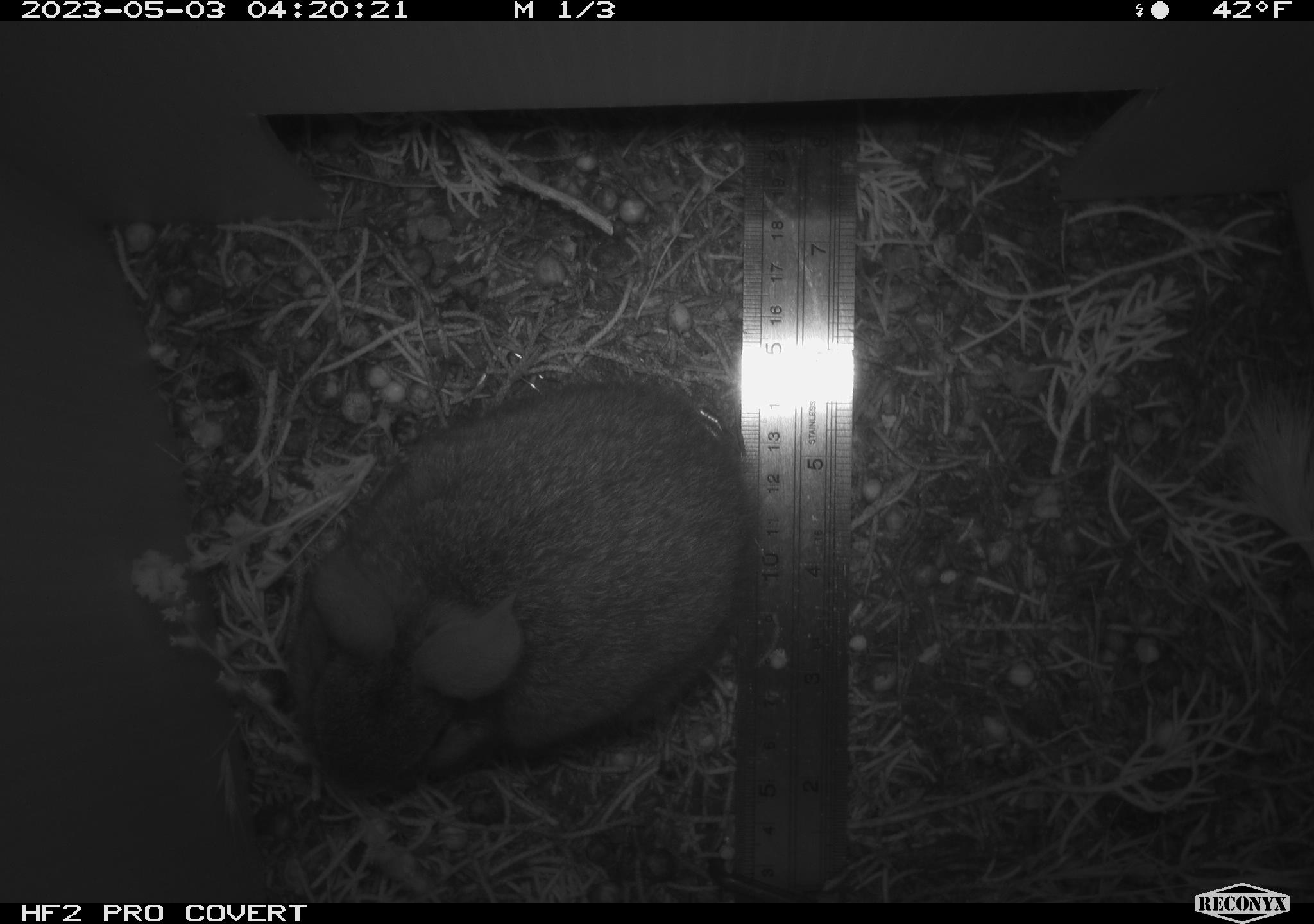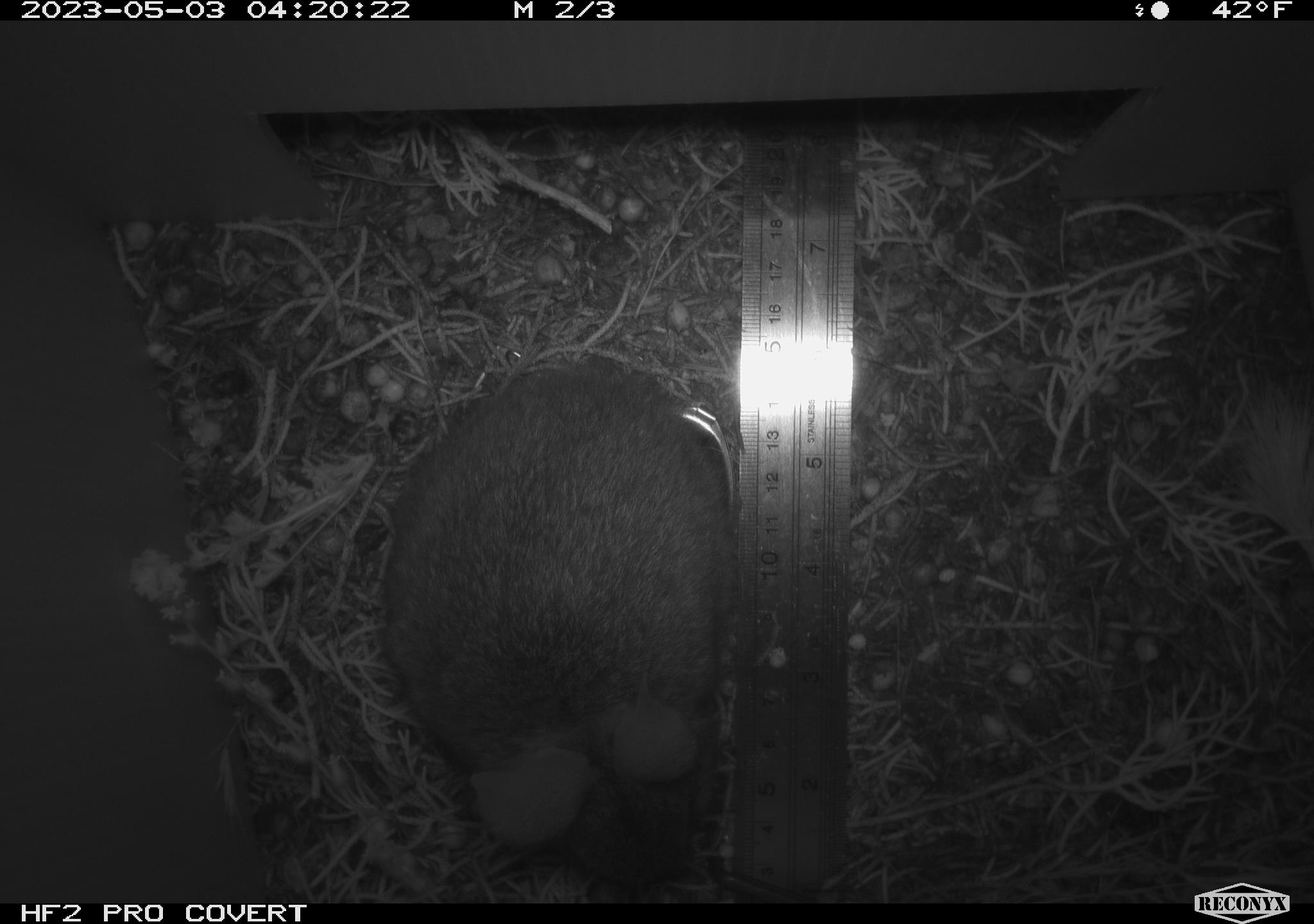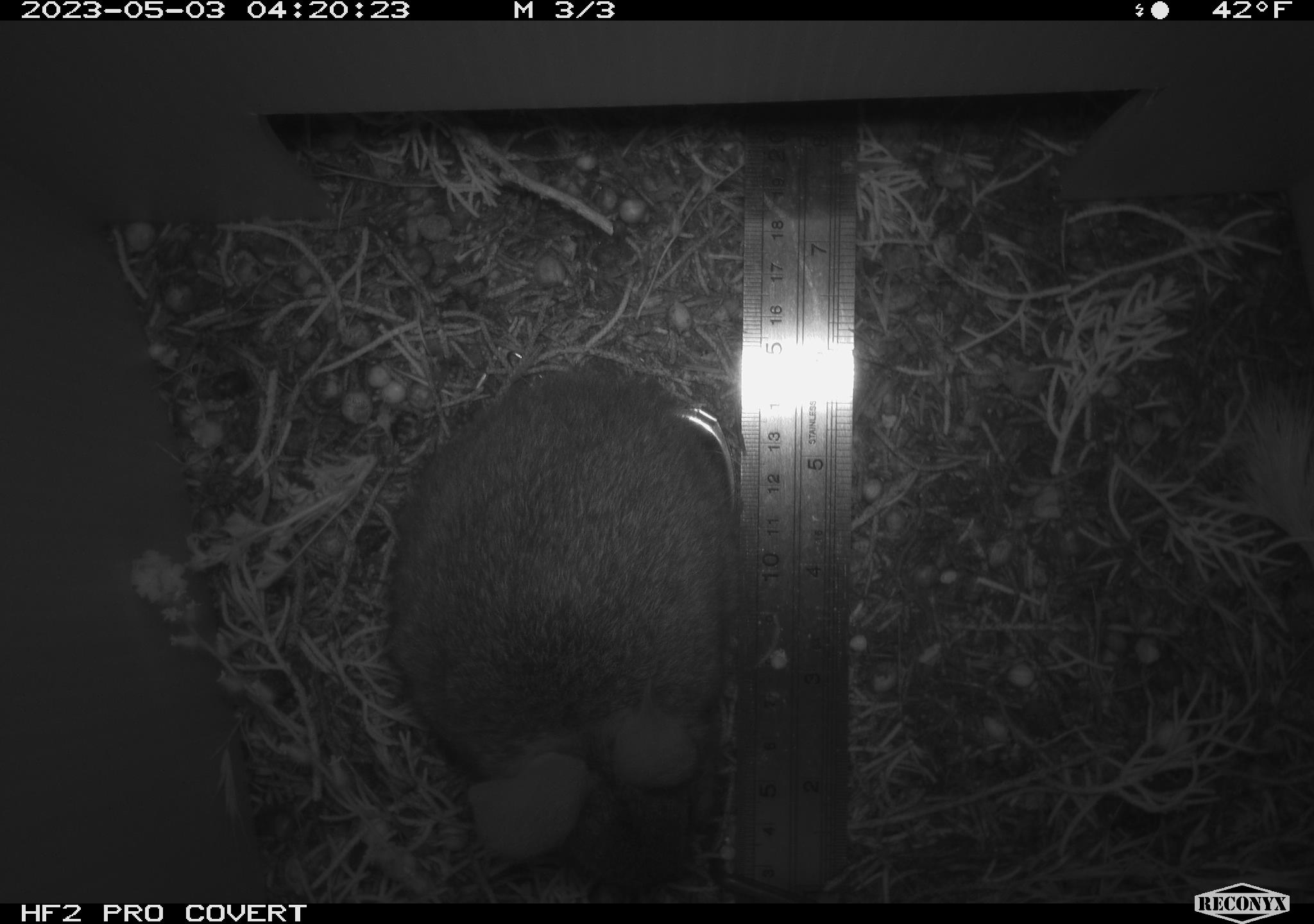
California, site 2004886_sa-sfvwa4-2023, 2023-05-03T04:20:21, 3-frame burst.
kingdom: Animalia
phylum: Chordata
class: Mammalia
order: Lagomorpha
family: Leporidae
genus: Sylvilagus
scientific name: Sylvilagus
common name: cottontail rabbits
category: sylvilagus species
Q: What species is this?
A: Sylvilagus species (cottontail rabbits) (Sylvilagus).